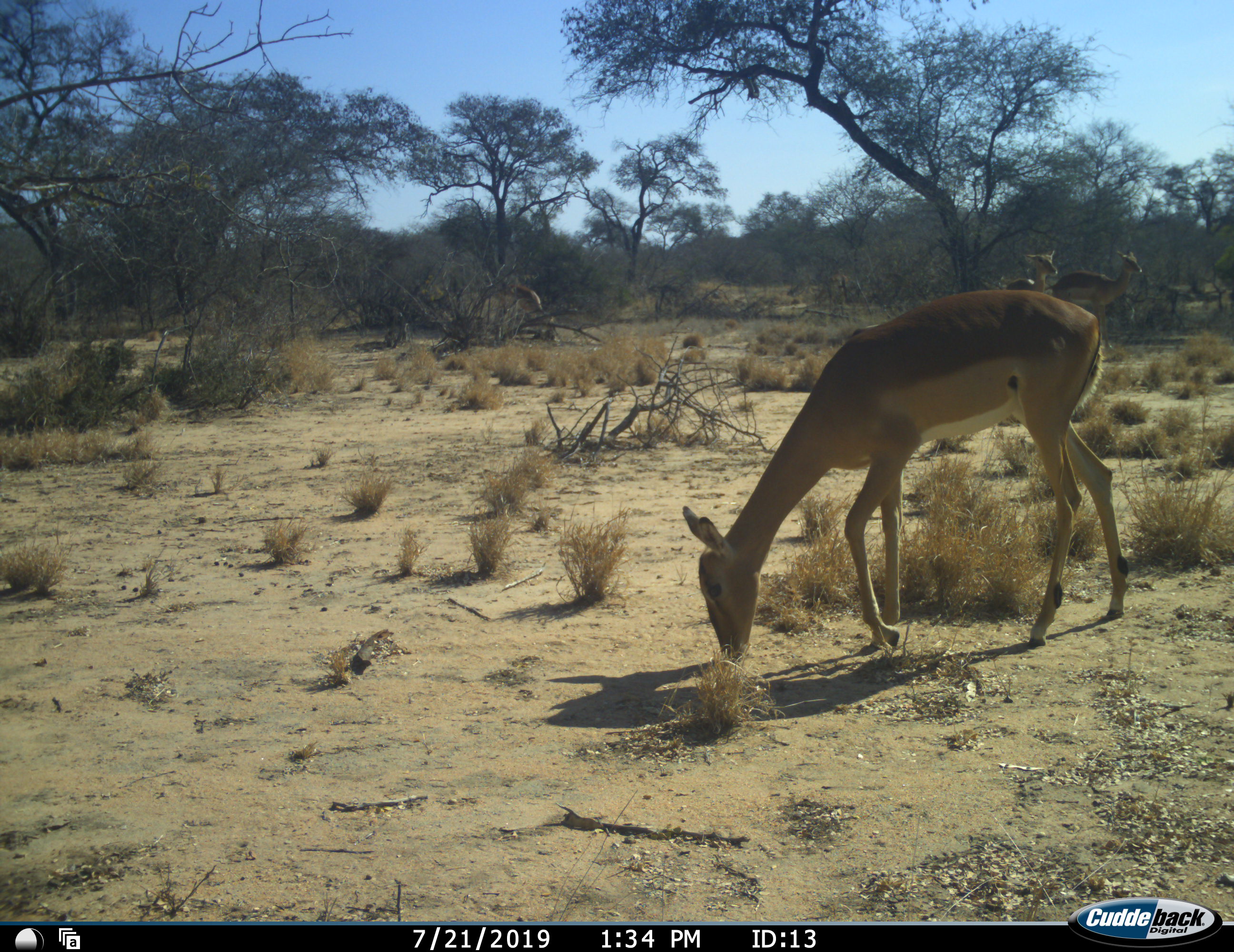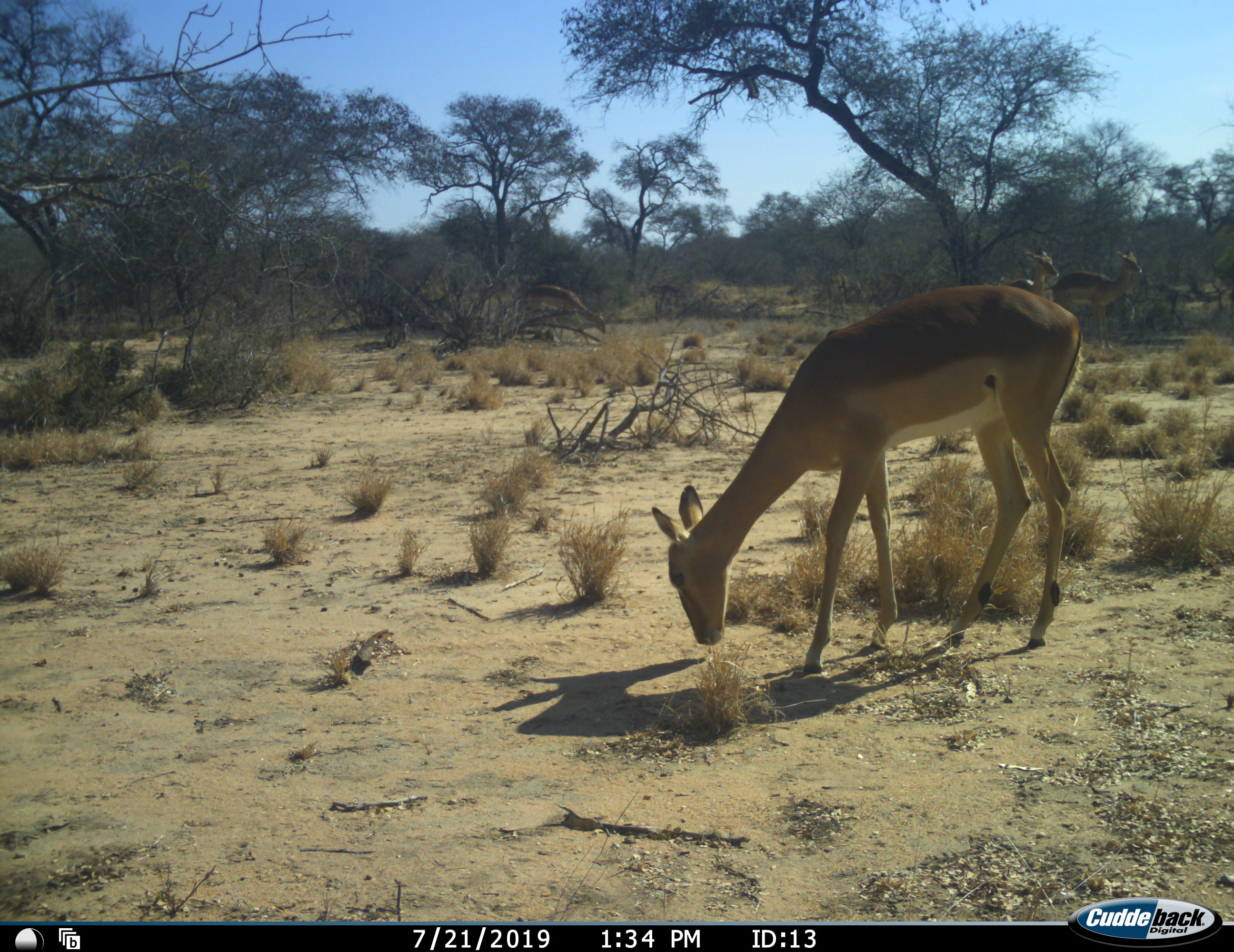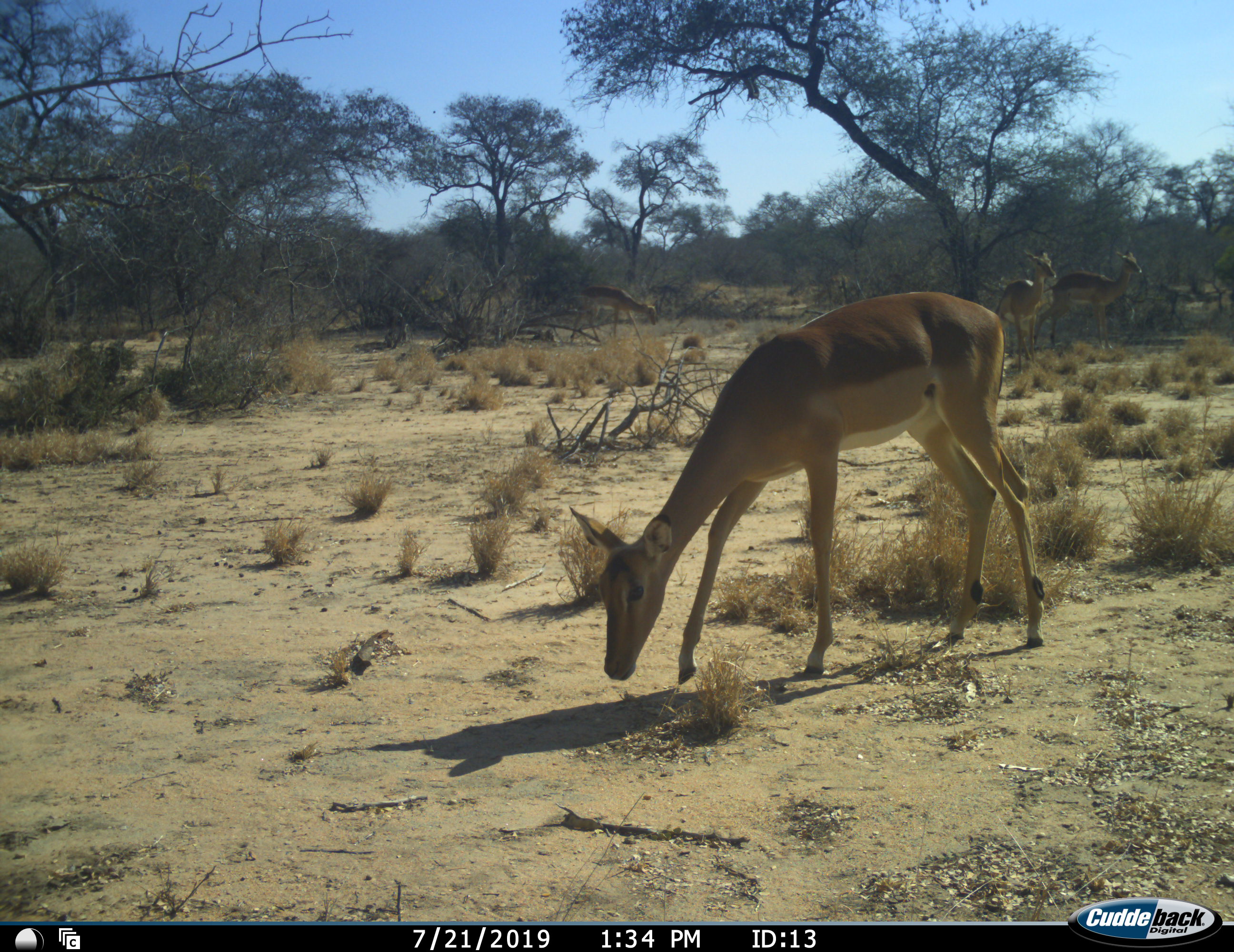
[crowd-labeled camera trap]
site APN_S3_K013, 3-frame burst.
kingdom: Animalia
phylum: Chordata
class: Mammalia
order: Artiodactyla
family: Bovidae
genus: Aepyceros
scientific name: Aepyceros melampus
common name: impala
Impala (Aepyceros melampus), count 4. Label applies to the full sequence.